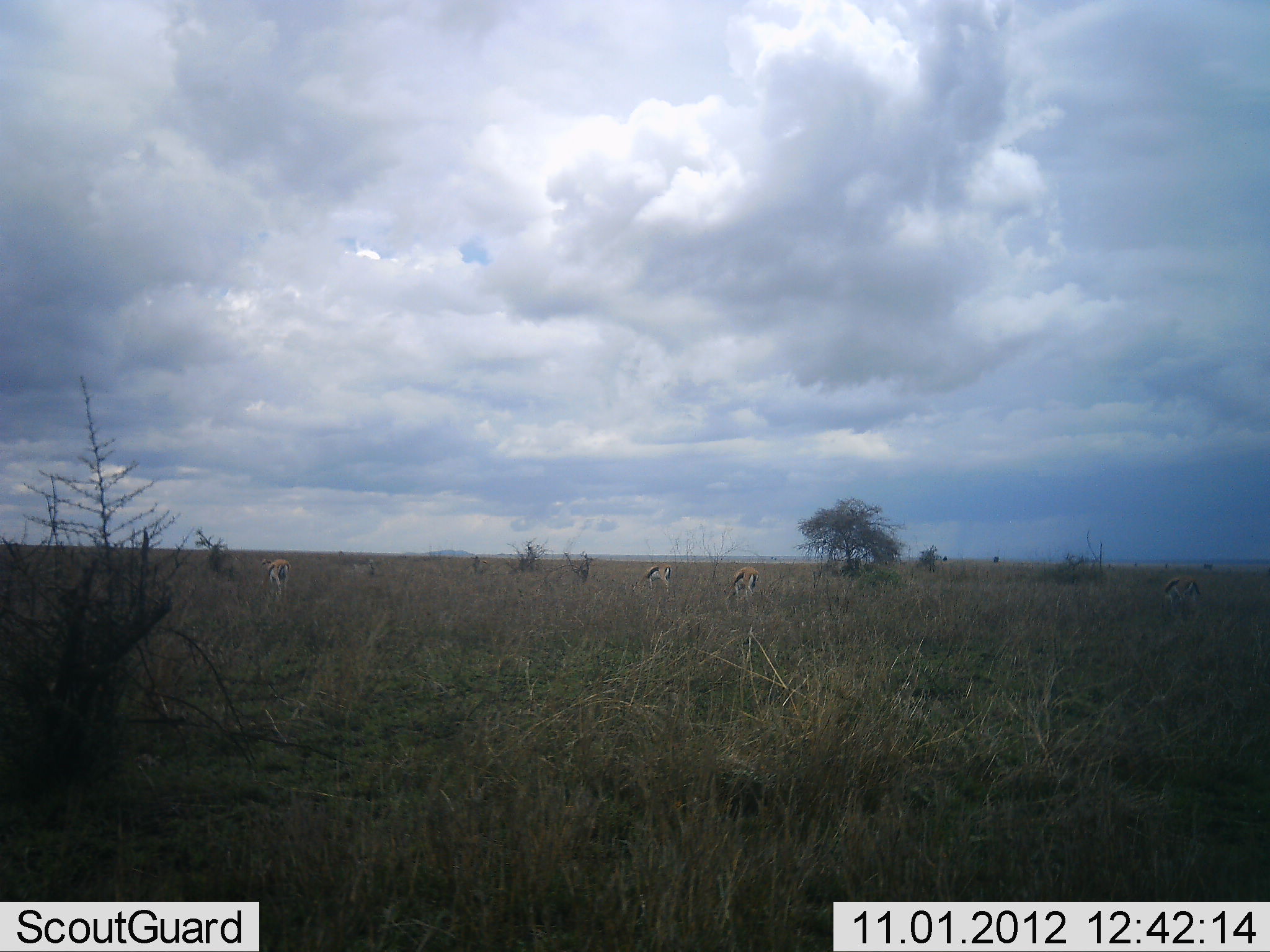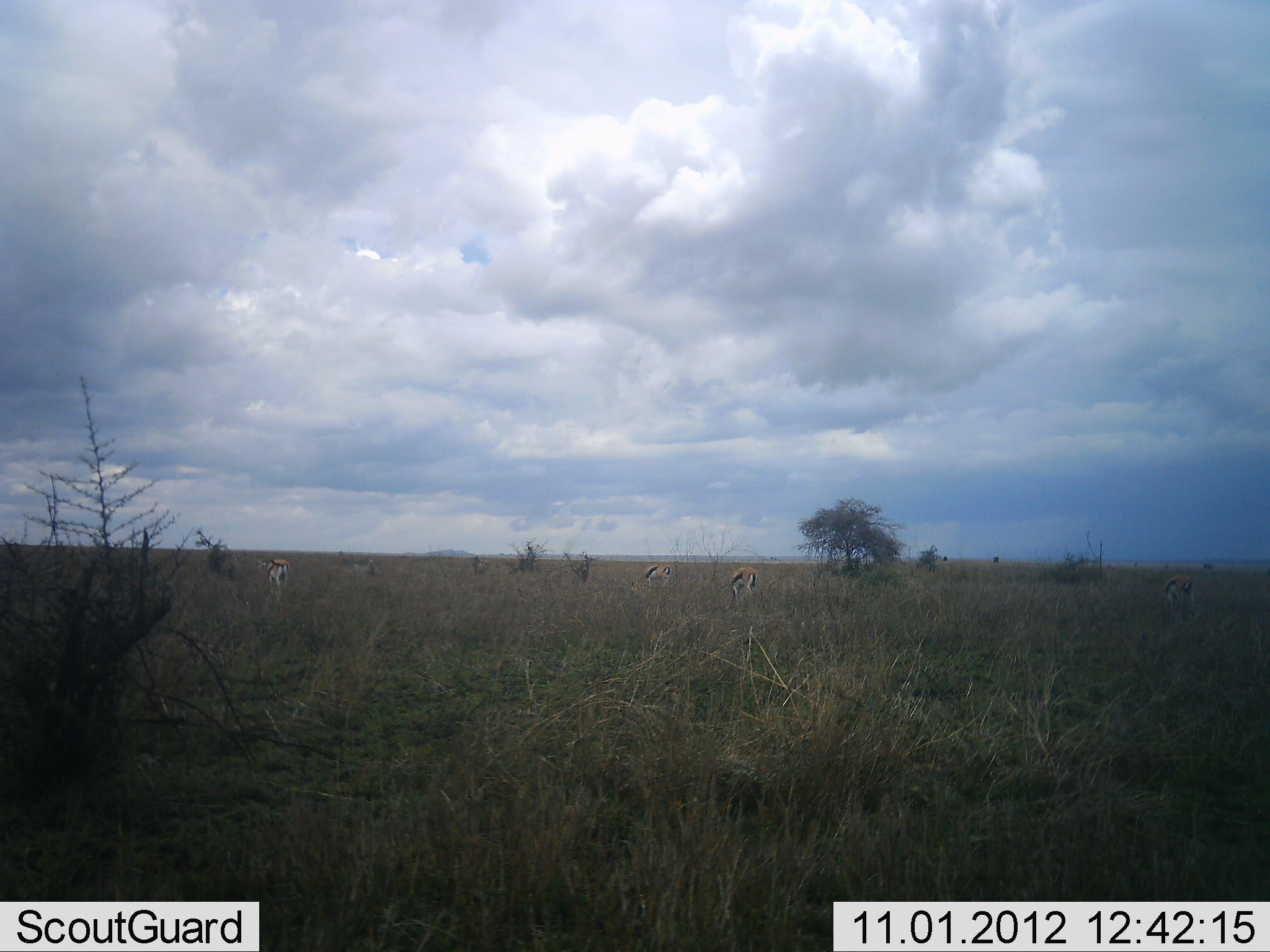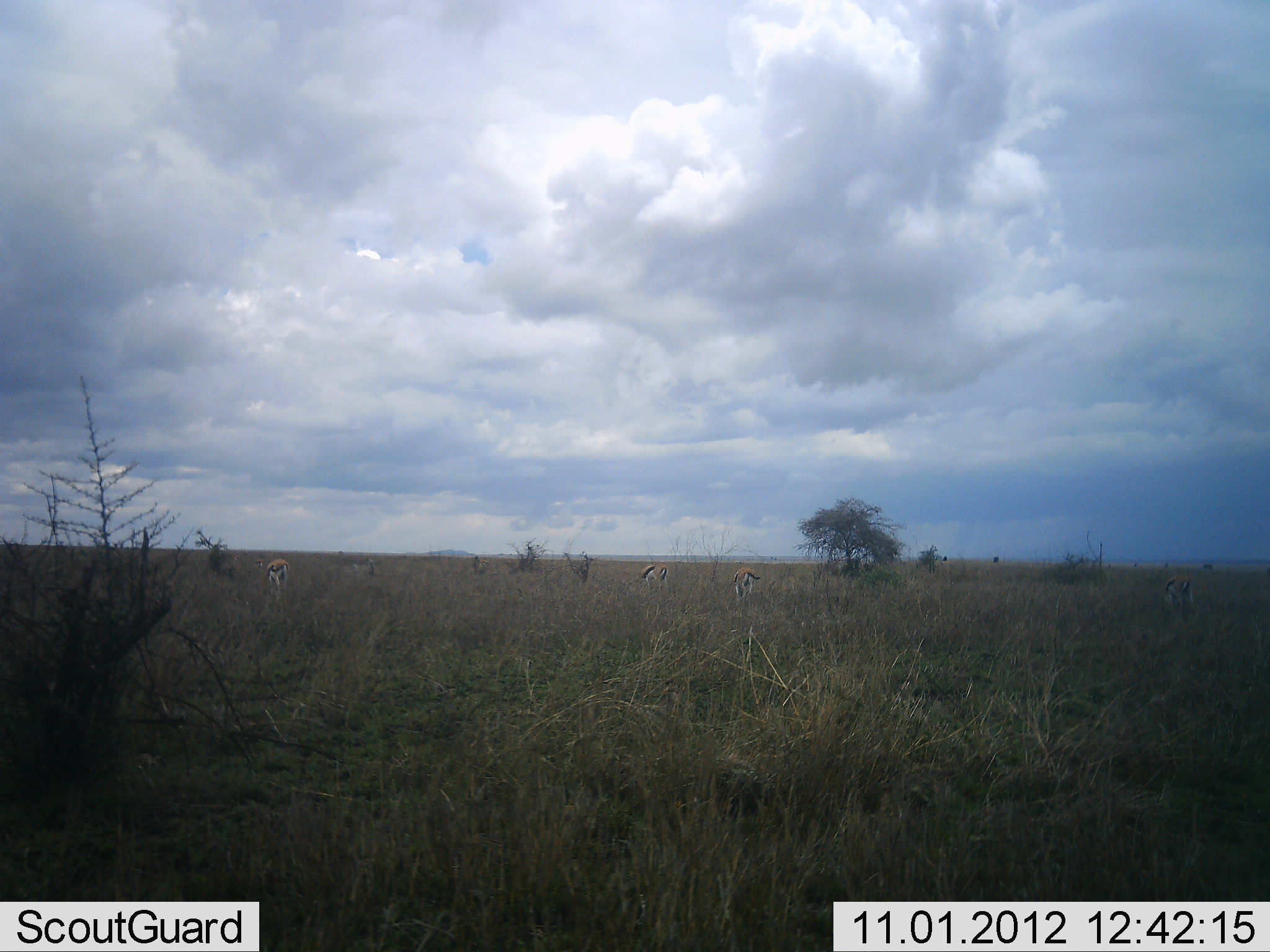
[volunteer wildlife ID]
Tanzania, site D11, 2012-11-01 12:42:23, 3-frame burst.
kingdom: Animalia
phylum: Chordata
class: Mammalia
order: Artiodactyla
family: Bovidae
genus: Eudorcas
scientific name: Eudorcas thomsonii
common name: thomson's gazelle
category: gazellethomsons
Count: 4.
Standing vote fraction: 40%.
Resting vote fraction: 0%.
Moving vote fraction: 0%.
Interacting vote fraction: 0%.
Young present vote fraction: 0%.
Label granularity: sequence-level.